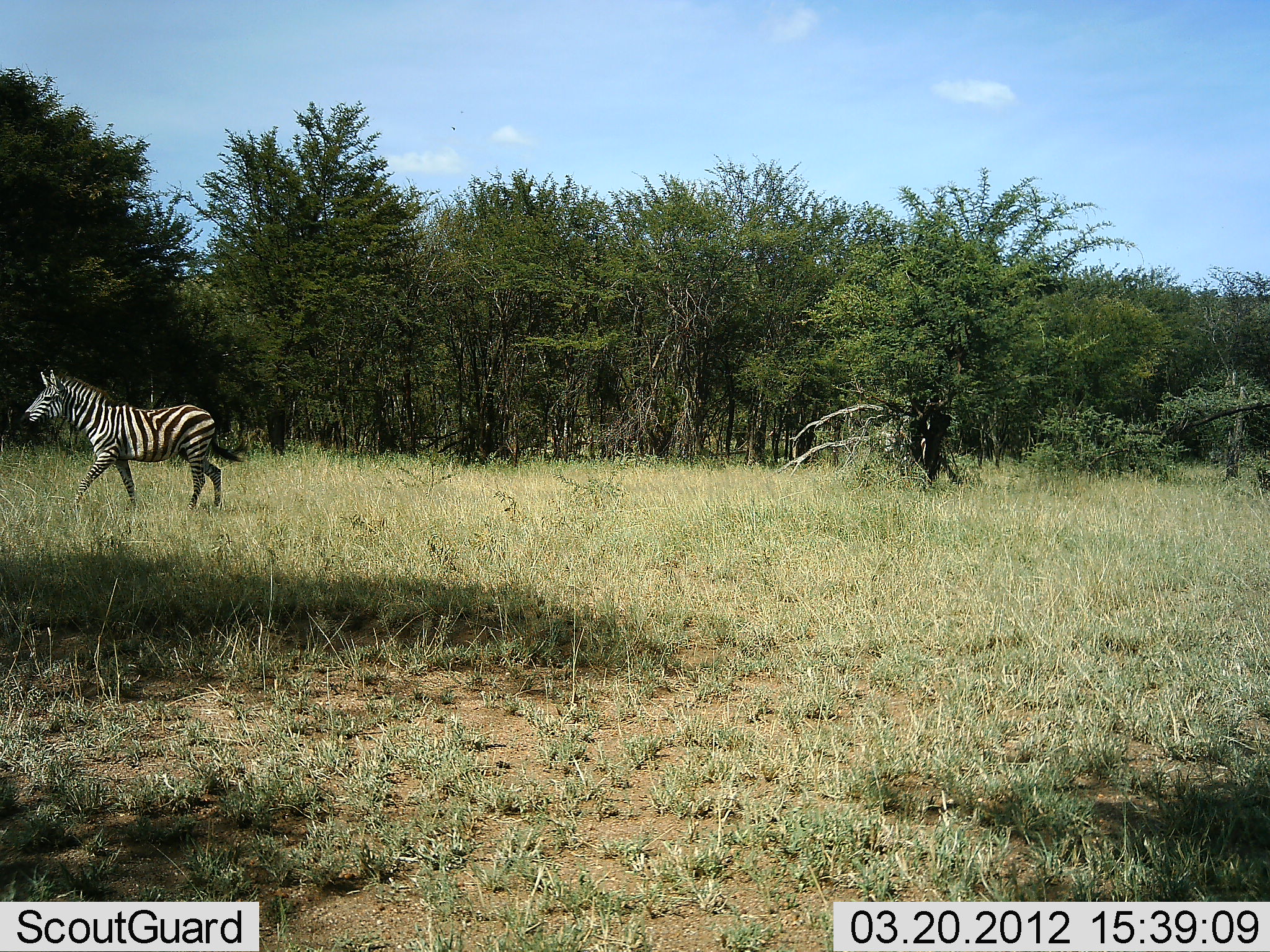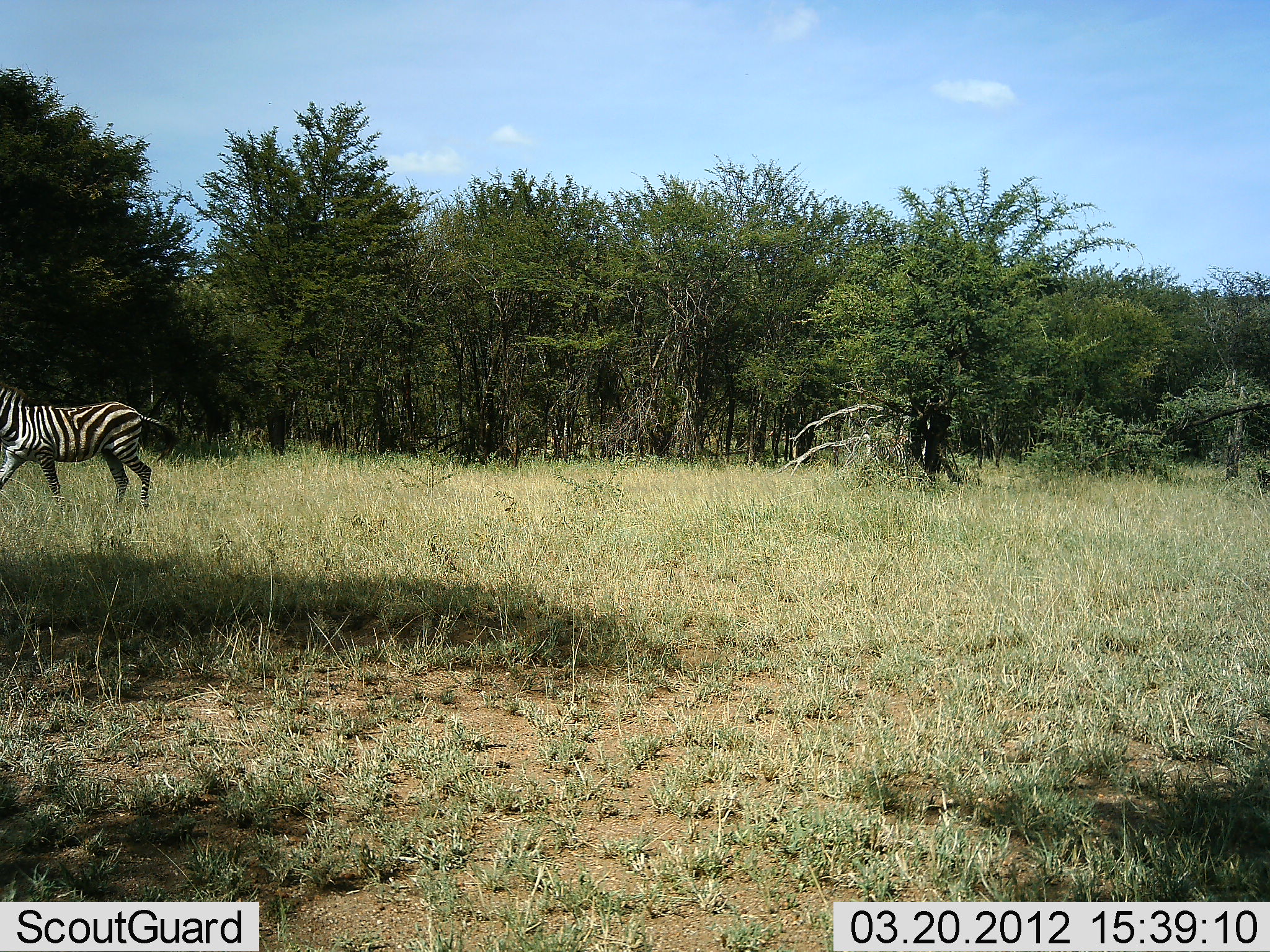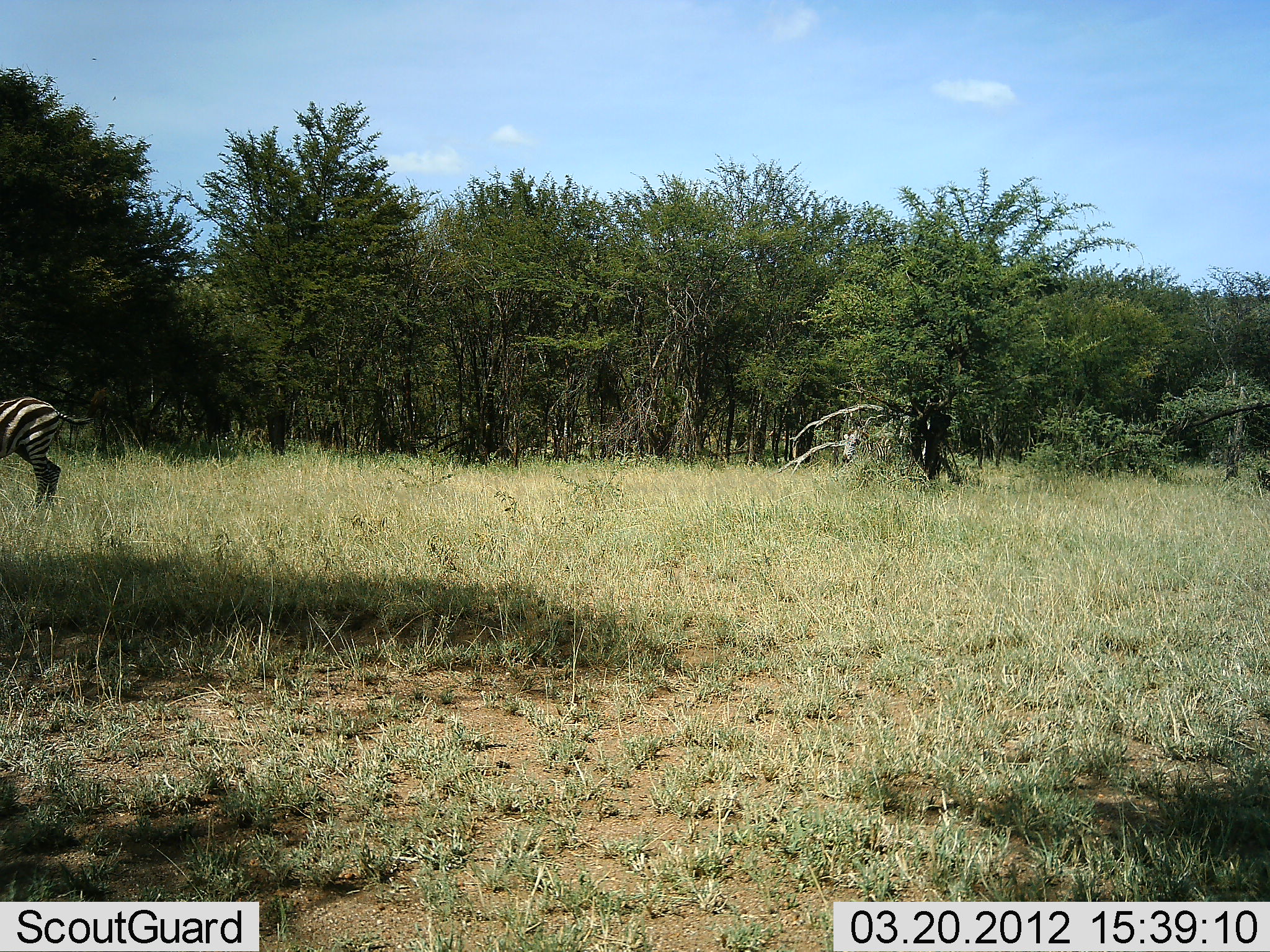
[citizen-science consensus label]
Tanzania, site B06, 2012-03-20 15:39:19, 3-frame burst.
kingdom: Animalia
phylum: Chordata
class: Mammalia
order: Perissodactyla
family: Equidae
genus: Equus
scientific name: Equus quagga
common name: plains zebra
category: zebra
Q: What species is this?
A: Zebra (plains zebra) (Equus quagga).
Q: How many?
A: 2.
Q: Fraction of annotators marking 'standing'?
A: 0%.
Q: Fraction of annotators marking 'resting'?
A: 0%.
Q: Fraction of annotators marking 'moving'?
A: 100%.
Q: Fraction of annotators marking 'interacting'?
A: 0%.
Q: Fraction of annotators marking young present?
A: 0%.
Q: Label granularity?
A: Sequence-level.